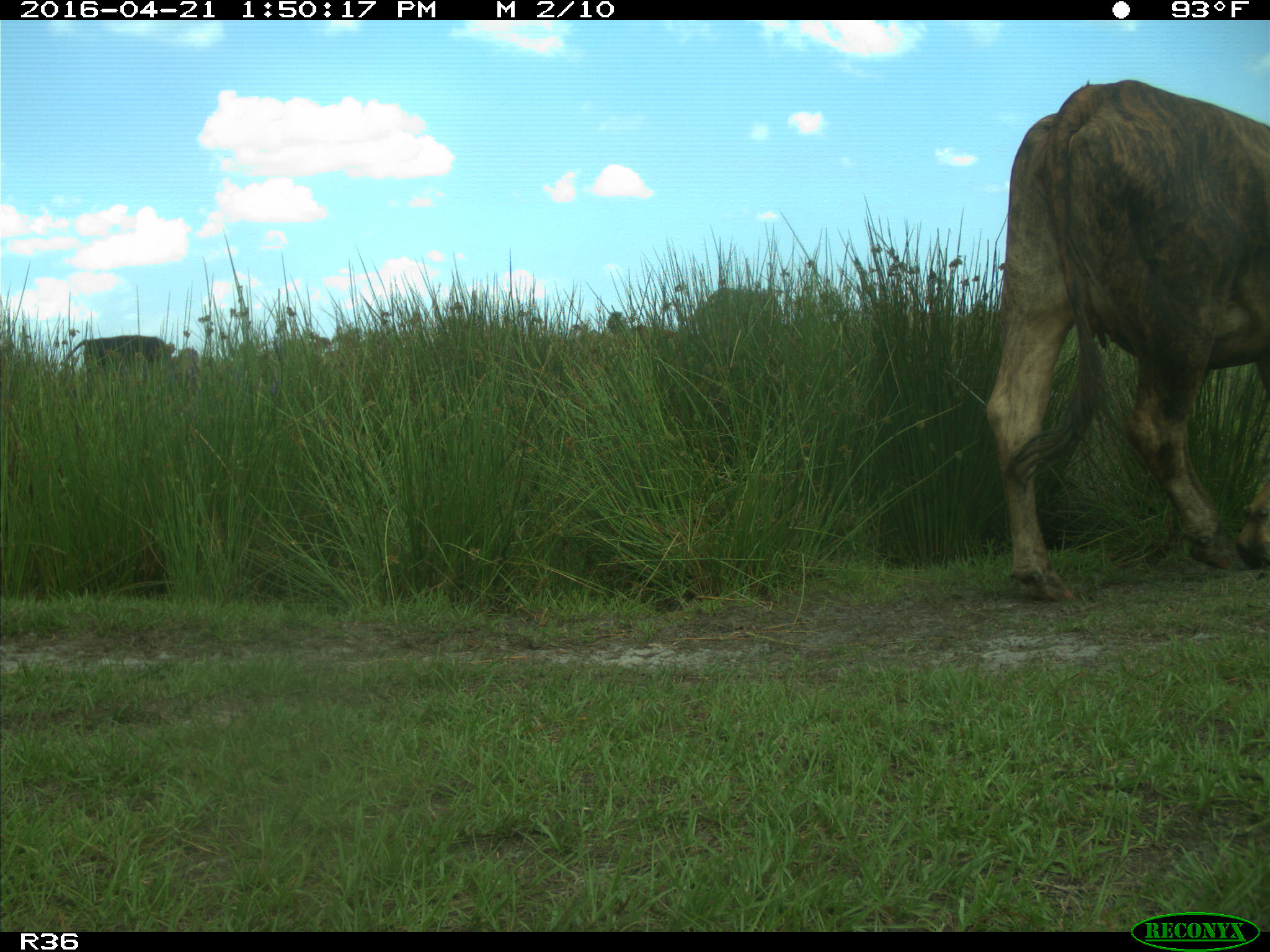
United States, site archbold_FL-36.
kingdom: Animalia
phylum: Chordata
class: Mammalia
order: Artiodactyla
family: Bovidae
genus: Bos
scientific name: Bos taurus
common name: domestic cow